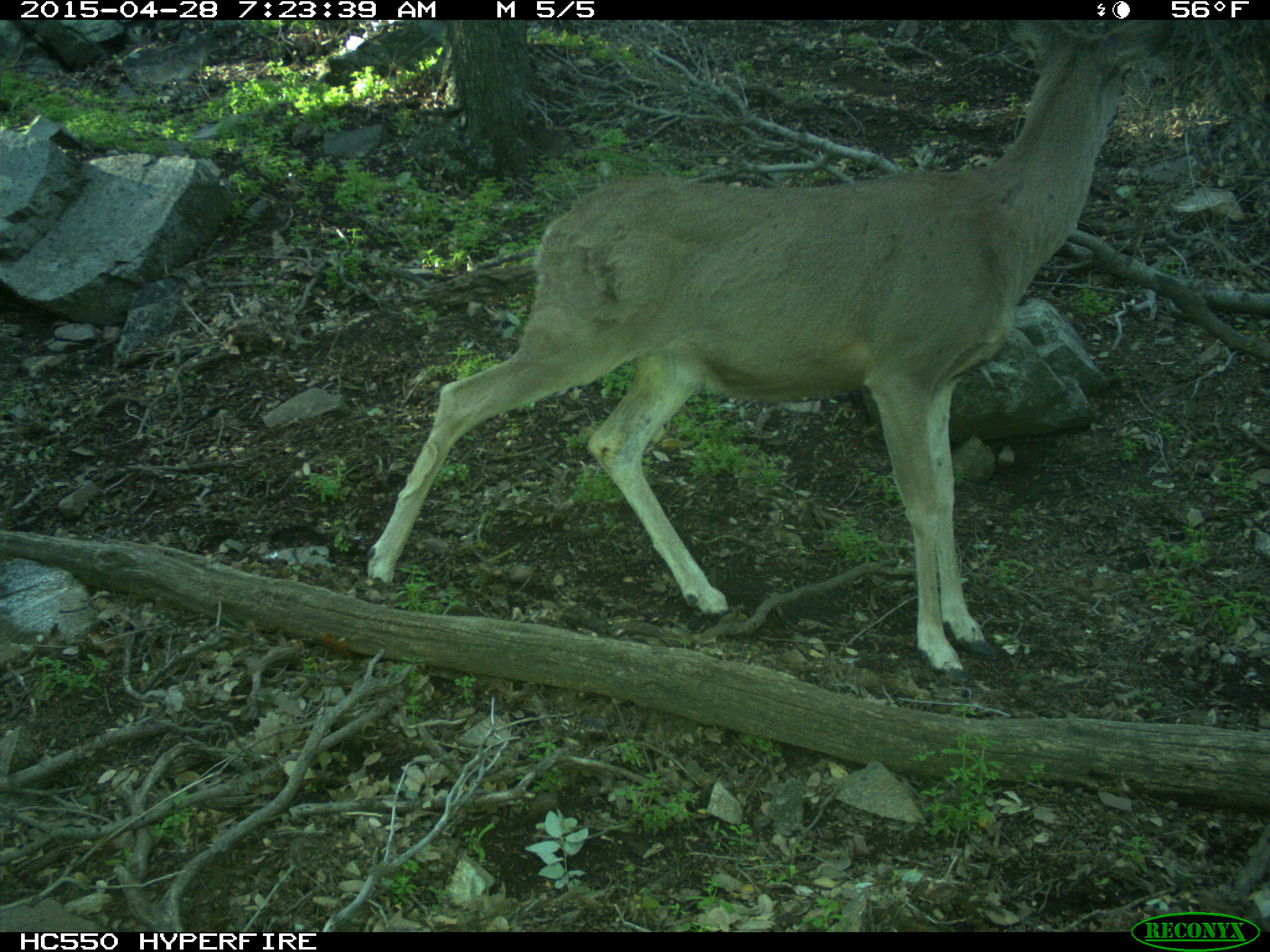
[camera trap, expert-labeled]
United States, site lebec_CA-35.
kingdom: Animalia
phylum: Chordata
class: Mammalia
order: Artiodactyla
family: Cervidae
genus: Odocoileus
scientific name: Odocoileus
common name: deer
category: unidentified deer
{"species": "unidentified deer (deer) (Odocoileus)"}